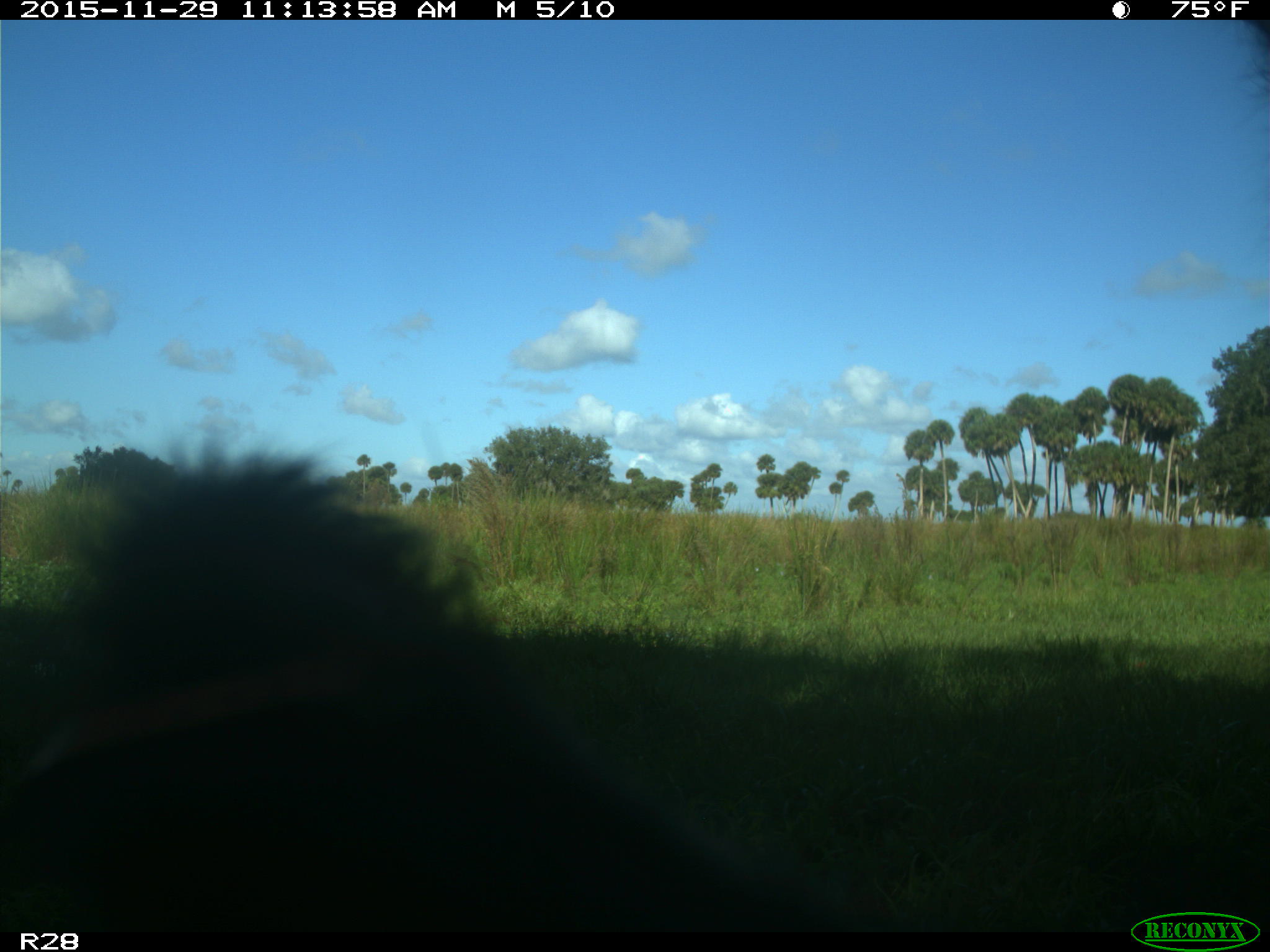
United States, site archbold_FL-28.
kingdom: Animalia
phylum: Chordata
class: Mammalia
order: Artiodactyla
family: Bovidae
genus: Bos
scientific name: Bos taurus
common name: domestic cow